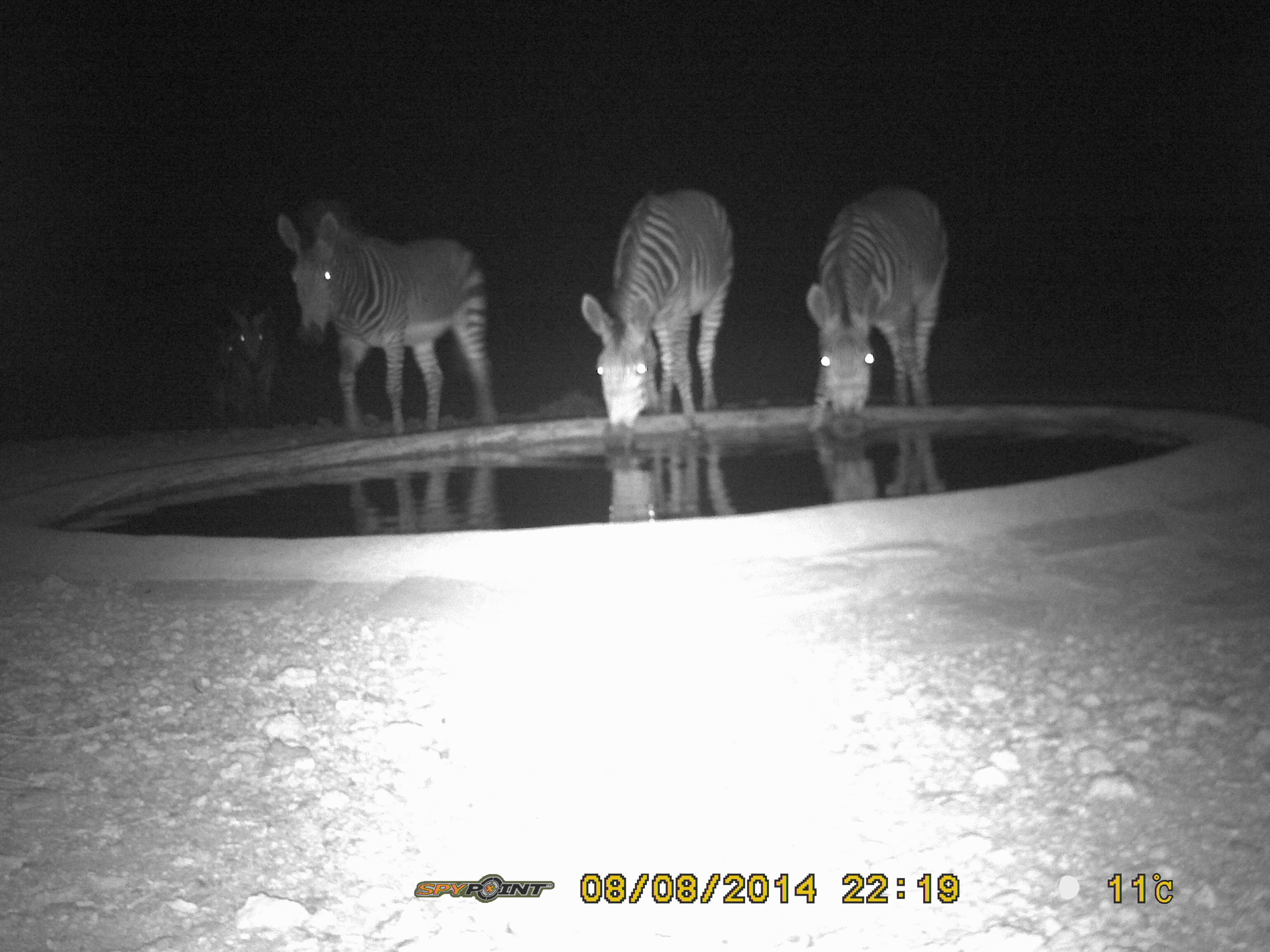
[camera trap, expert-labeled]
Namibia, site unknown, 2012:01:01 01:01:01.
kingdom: Animalia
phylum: Chordata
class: Mammalia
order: Perissodactyla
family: Equidae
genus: Equus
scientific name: Equus zebra hartmannae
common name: hartmann's mountain zebra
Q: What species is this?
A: Equus zebra hartmannae (hartmann's mountain zebra).